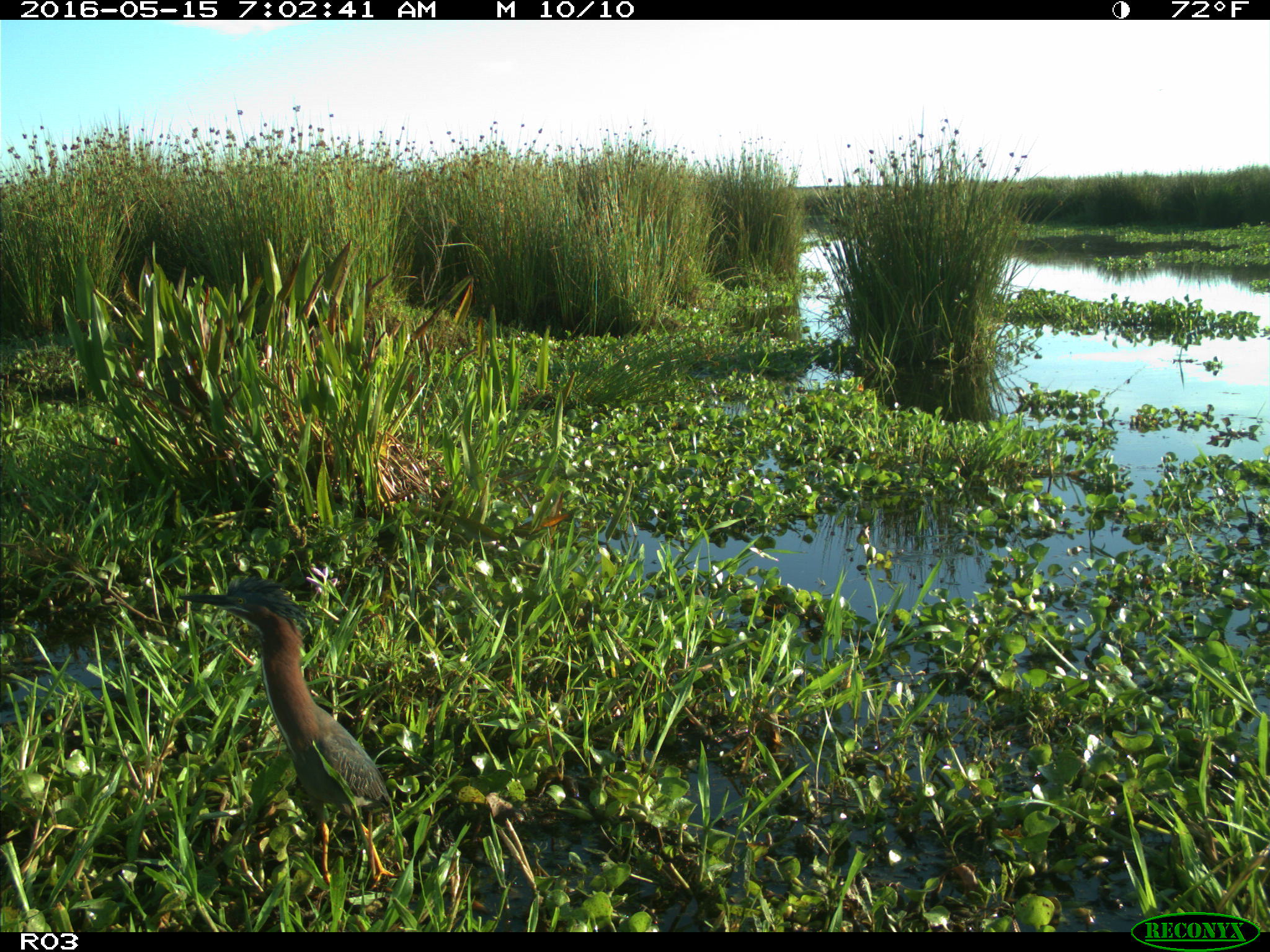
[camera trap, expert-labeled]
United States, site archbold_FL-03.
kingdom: Animalia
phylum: Chordata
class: Aves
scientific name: Aves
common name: birds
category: unidentified bird